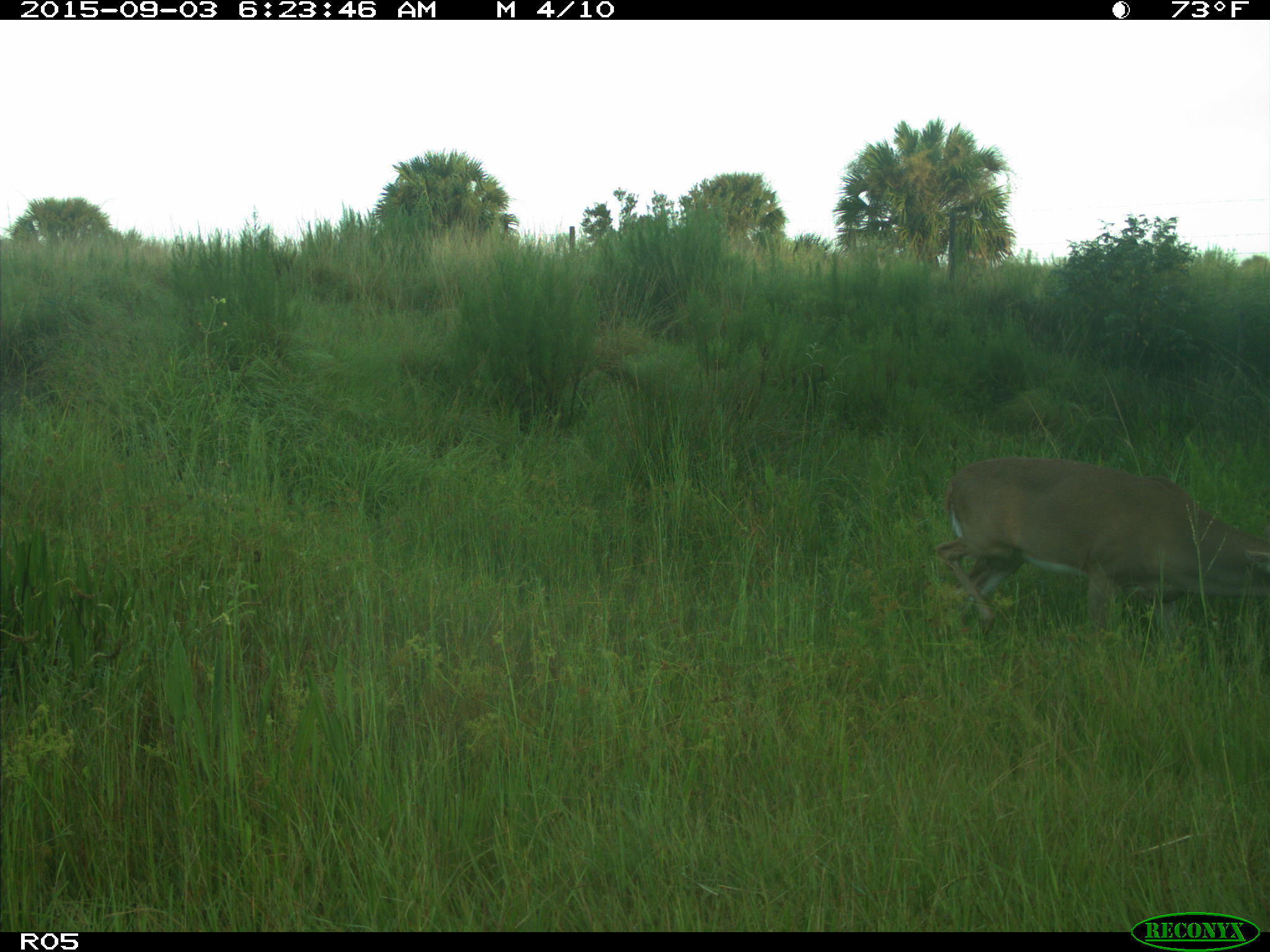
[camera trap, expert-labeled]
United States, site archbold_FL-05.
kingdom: Animalia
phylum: Chordata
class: Mammalia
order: Artiodactyla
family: Cervidae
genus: Odocoileus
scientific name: Odocoileus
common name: deer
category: unidentified deer